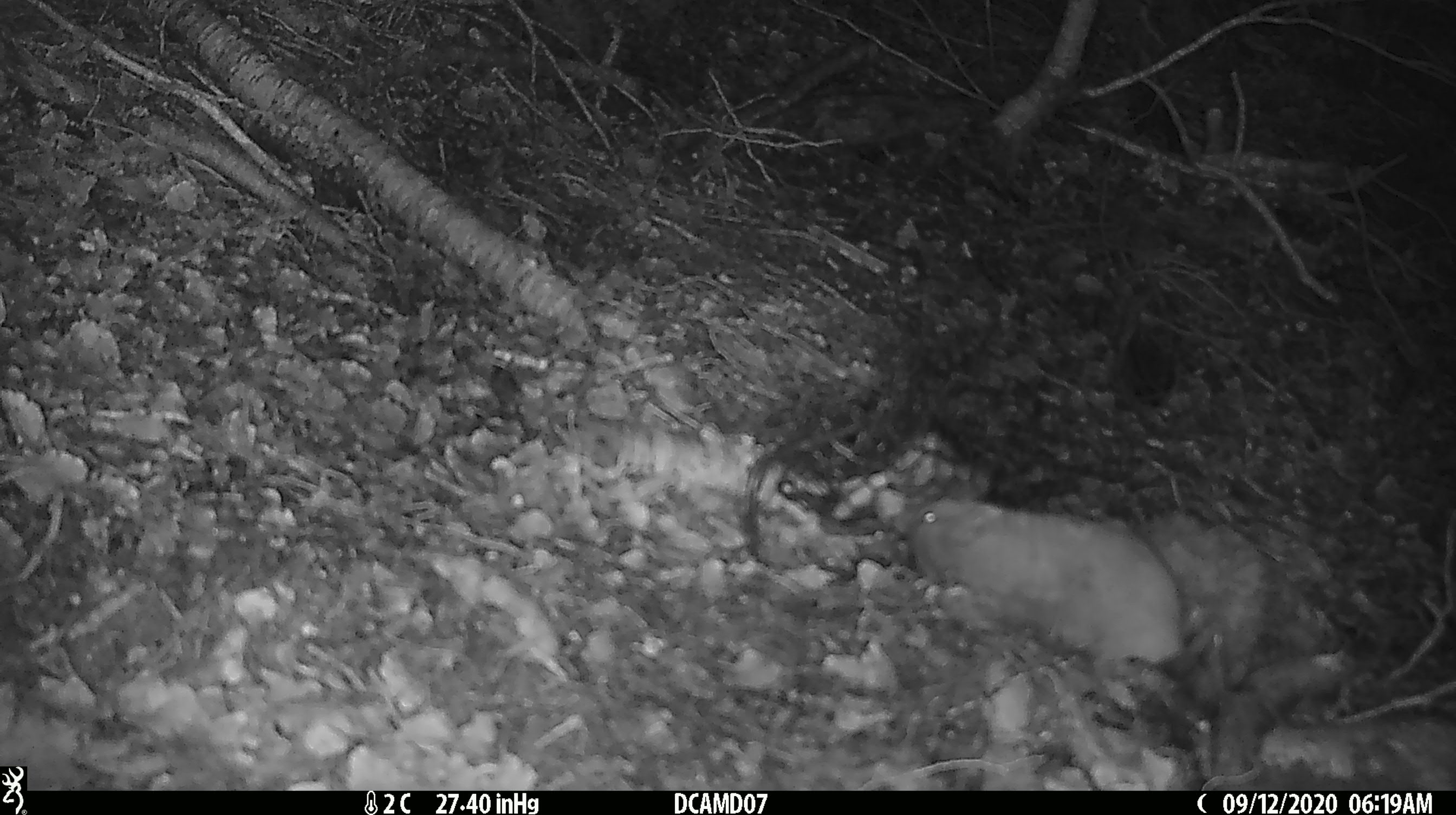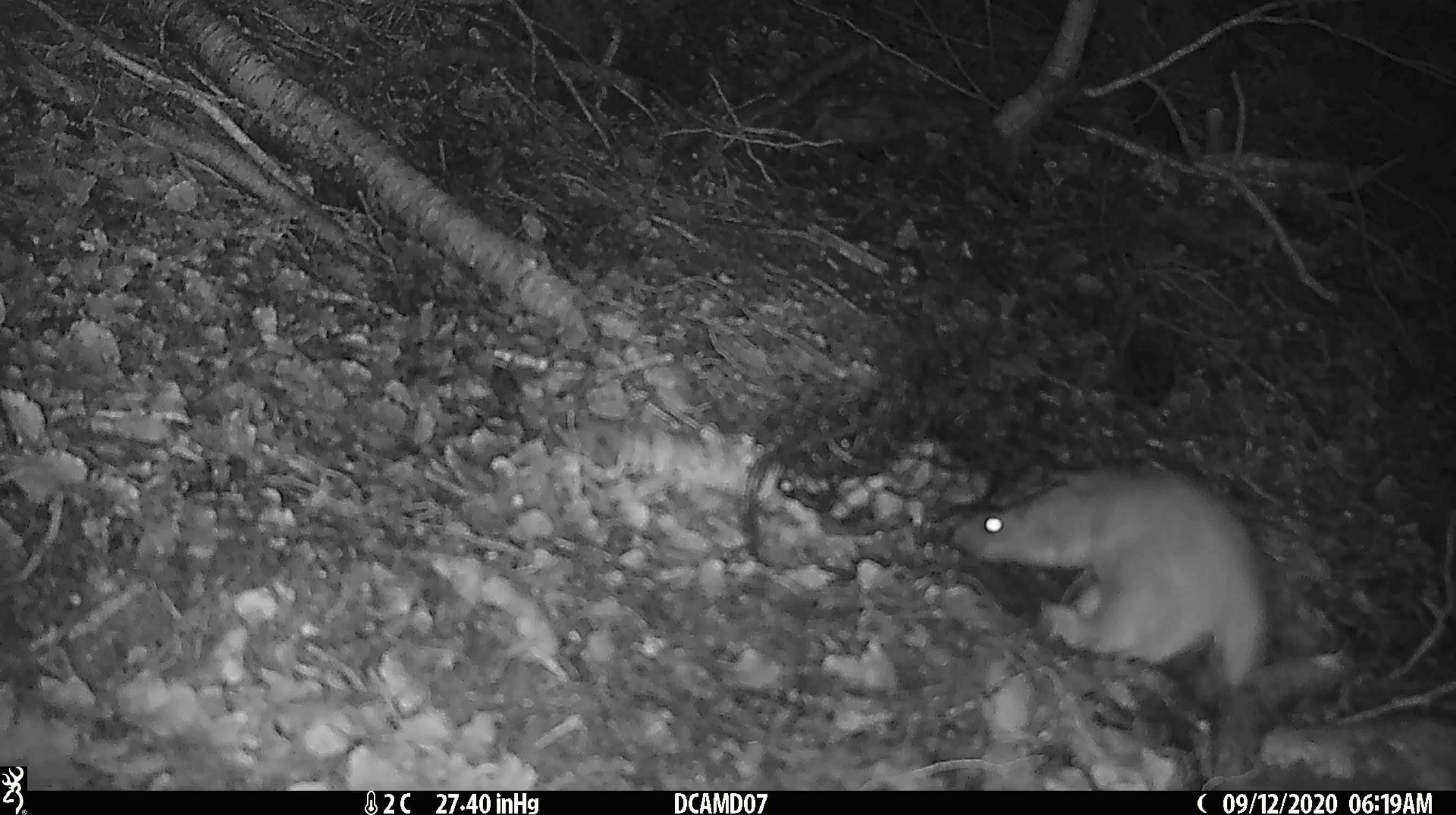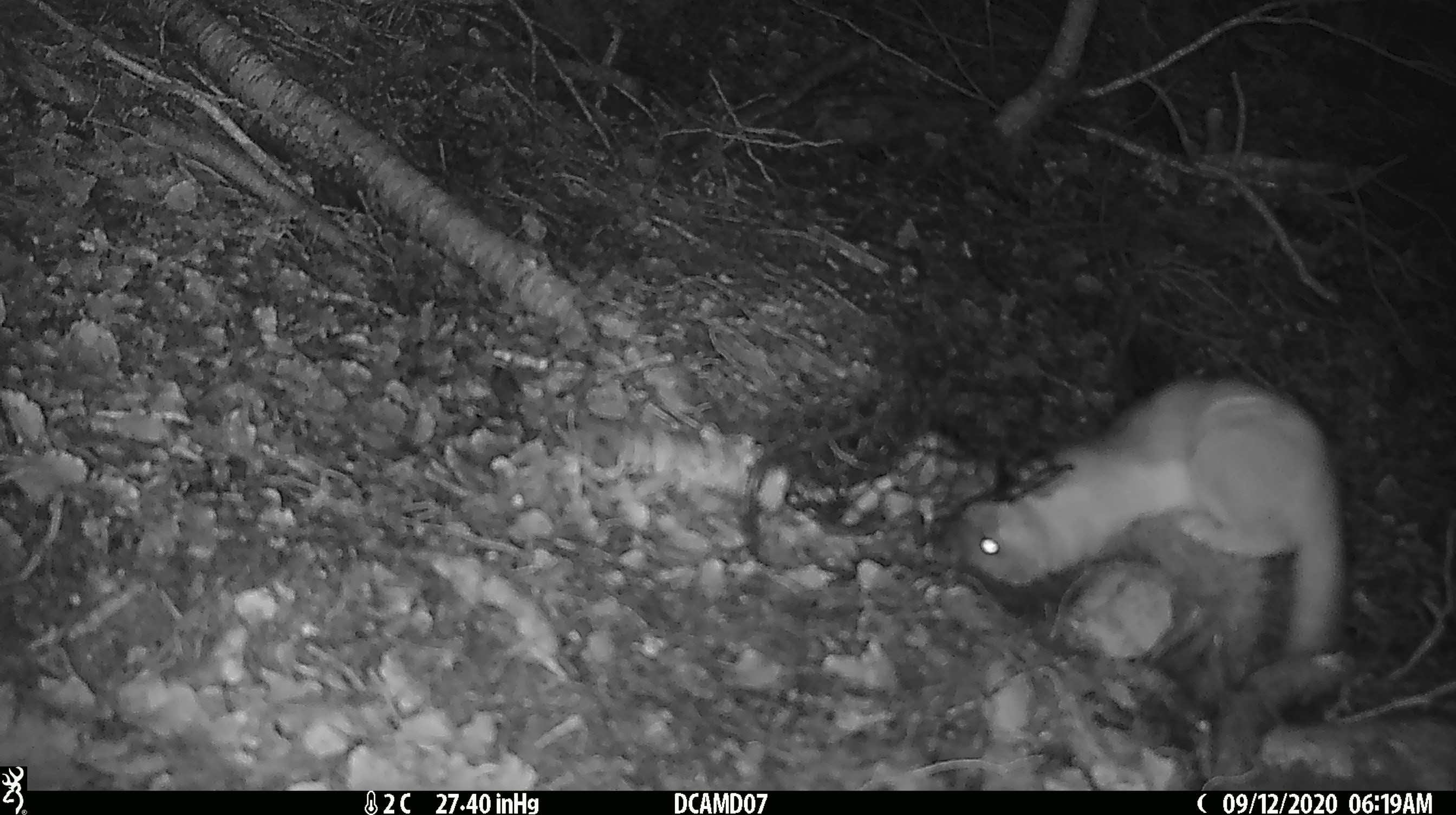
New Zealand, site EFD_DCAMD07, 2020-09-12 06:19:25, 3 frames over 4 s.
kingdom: Animalia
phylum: Chordata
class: Mammalia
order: Carnivora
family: Mustelidae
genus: Mustela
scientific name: Mustela erminea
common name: stoat